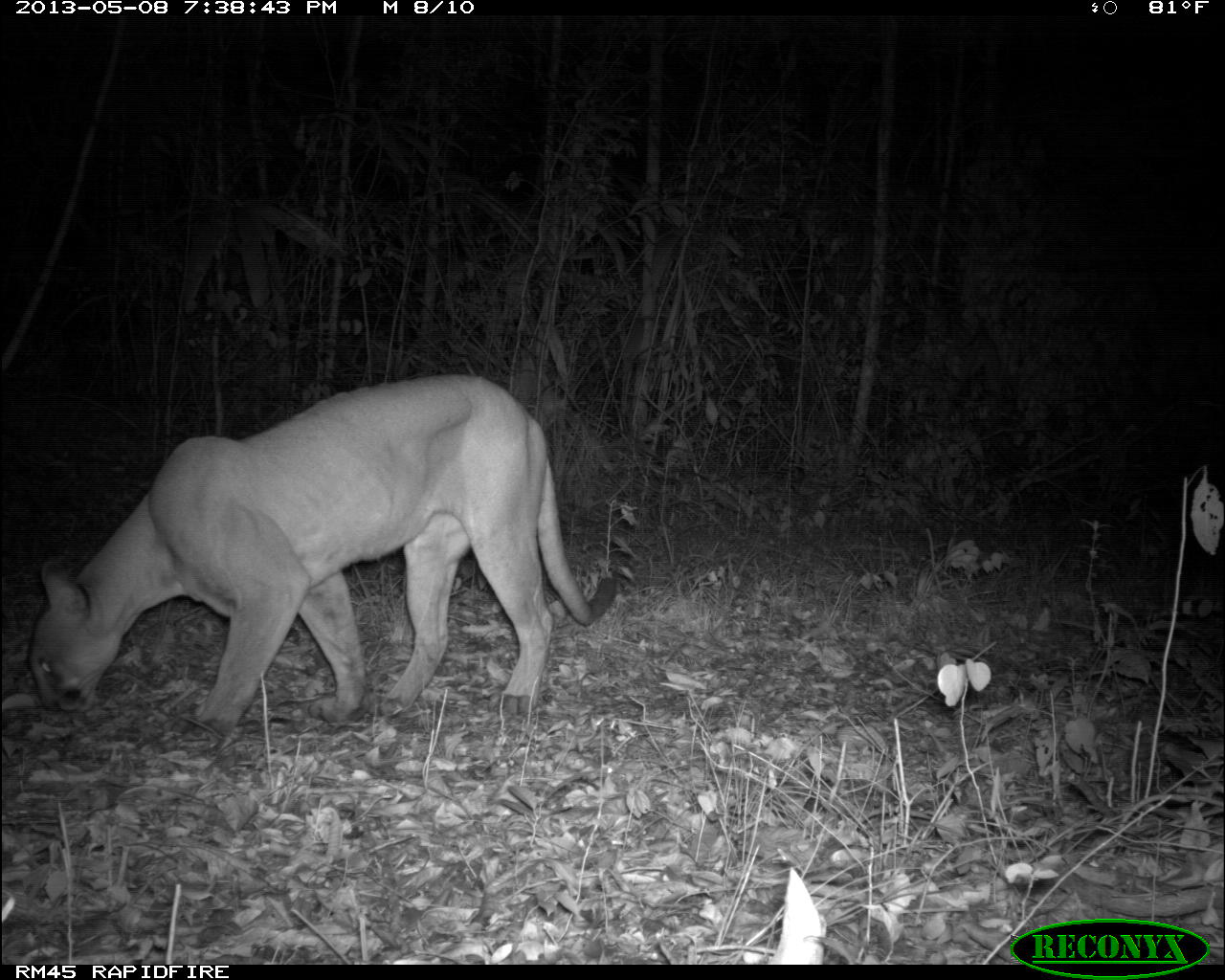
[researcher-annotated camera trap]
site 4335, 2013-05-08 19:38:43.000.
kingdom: Animalia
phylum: Chordata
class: Mammalia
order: Carnivora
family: Felidae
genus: Puma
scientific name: Puma concolor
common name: mountain lion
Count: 1.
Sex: male.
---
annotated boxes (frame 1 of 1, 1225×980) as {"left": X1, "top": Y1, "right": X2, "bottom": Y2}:
puma concolor: {"left": 25, "top": 371, "right": 618, "bottom": 729}